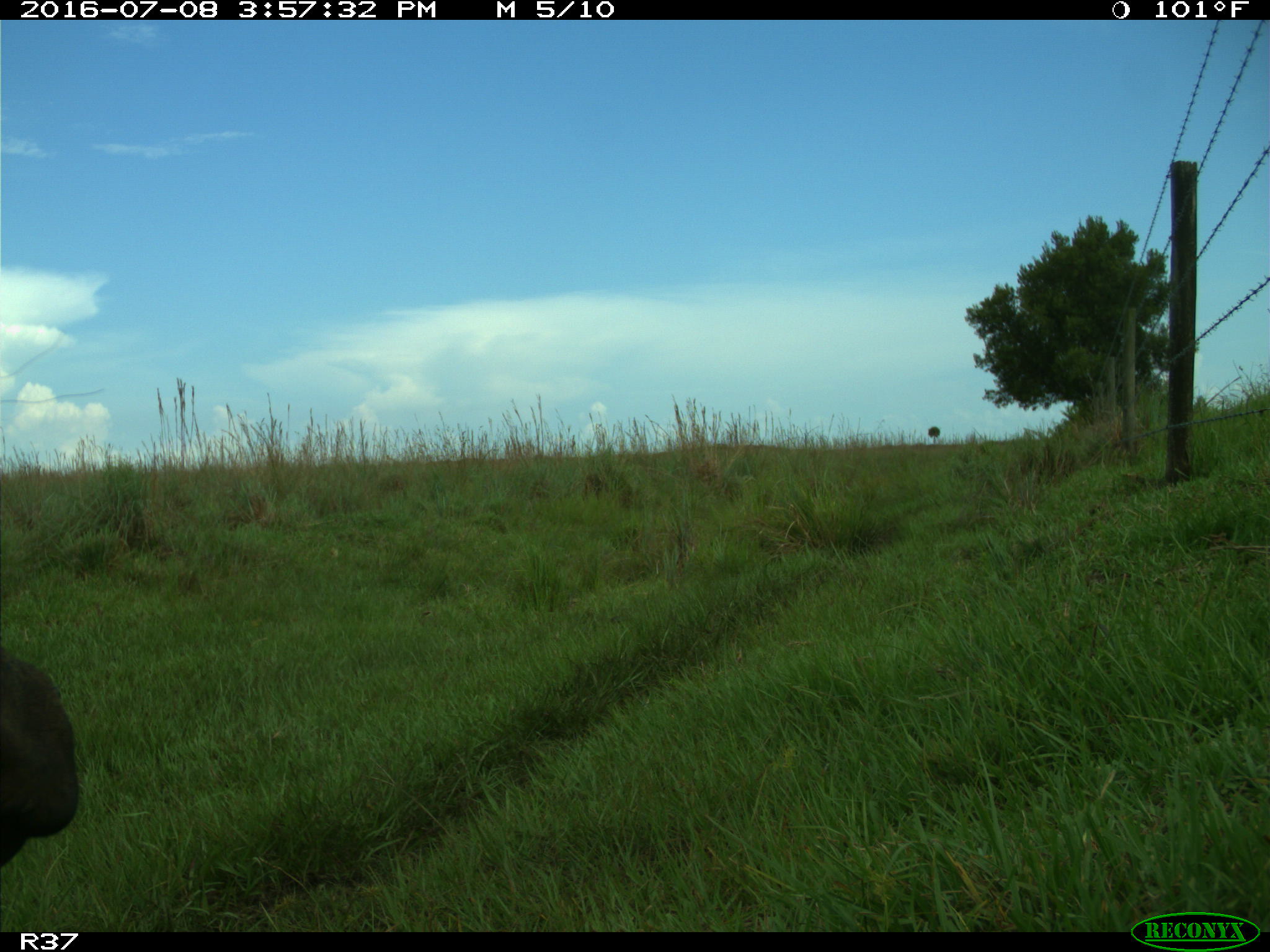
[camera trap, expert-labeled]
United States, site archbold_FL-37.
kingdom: Animalia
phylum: Chordata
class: Mammalia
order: Artiodactyla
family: Bovidae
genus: Bos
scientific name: Bos taurus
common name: domestic cow